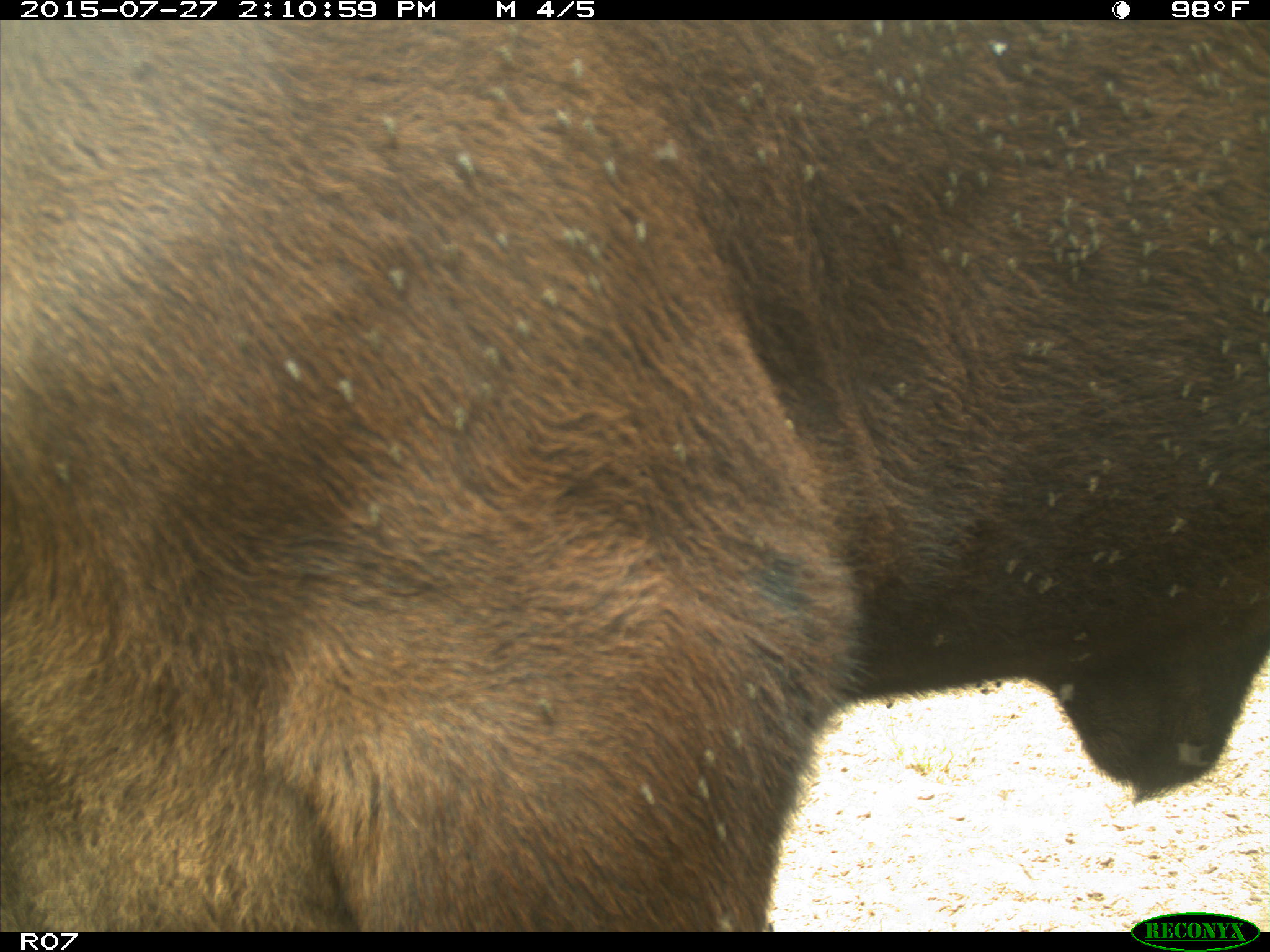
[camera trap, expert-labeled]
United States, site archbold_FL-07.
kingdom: Animalia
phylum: Chordata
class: Mammalia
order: Artiodactyla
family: Bovidae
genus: Bos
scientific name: Bos taurus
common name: domestic cow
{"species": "Bos taurus (domestic cow)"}